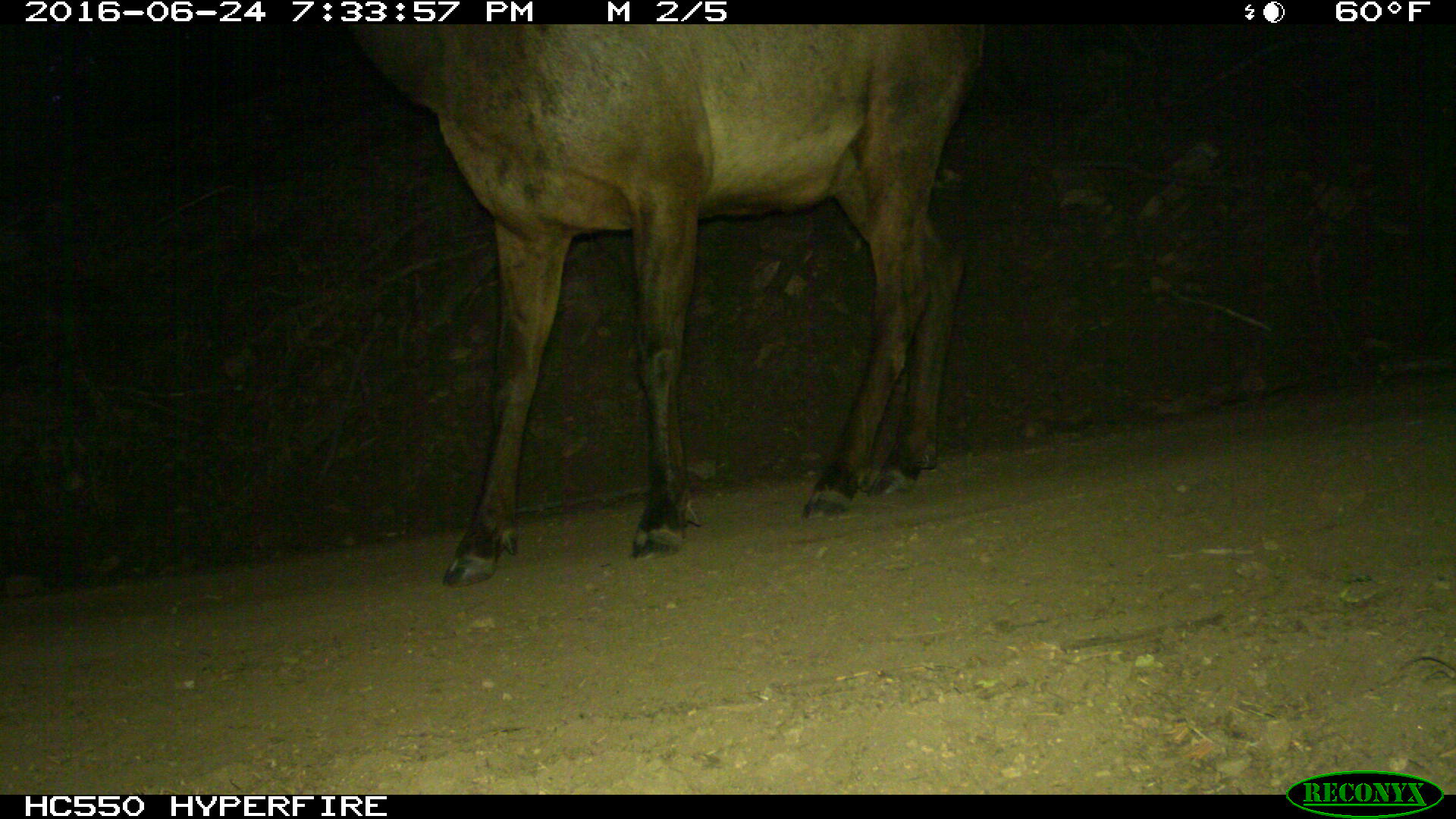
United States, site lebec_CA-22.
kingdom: Animalia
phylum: Chordata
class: Mammalia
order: Artiodactyla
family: Cervidae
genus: Cervus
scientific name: Cervus canadensis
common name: elk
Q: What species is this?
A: Cervus canadensis (elk).